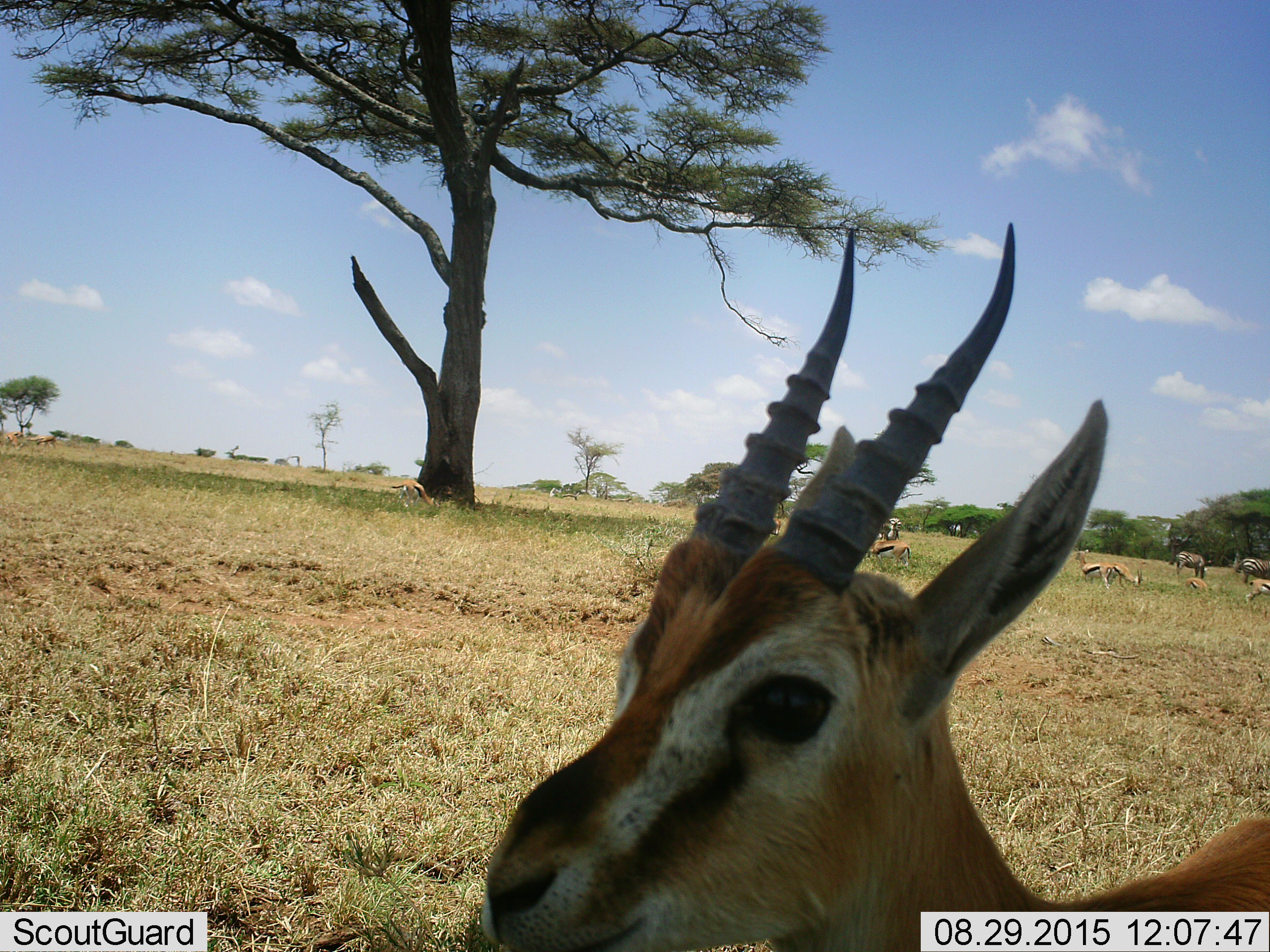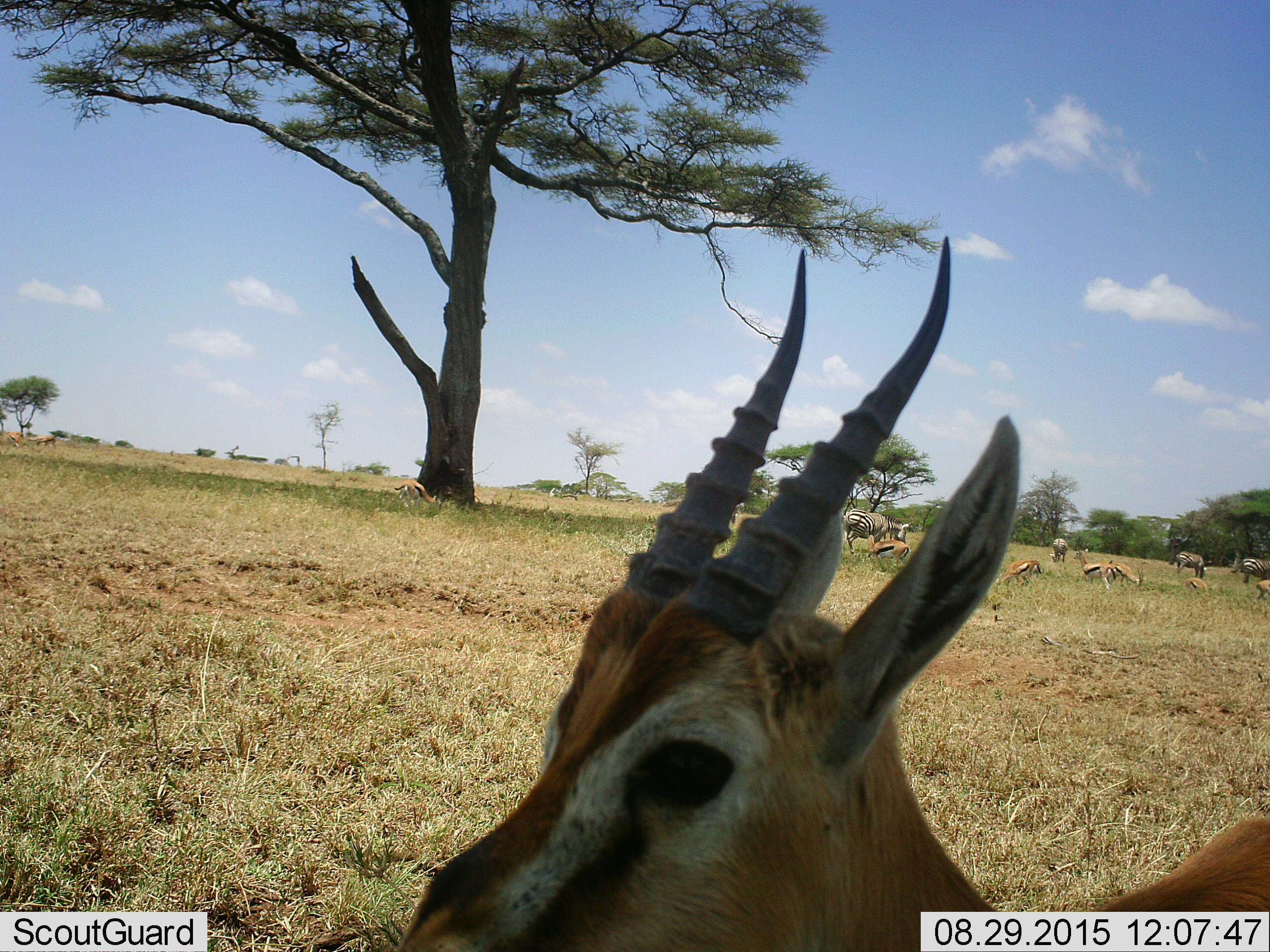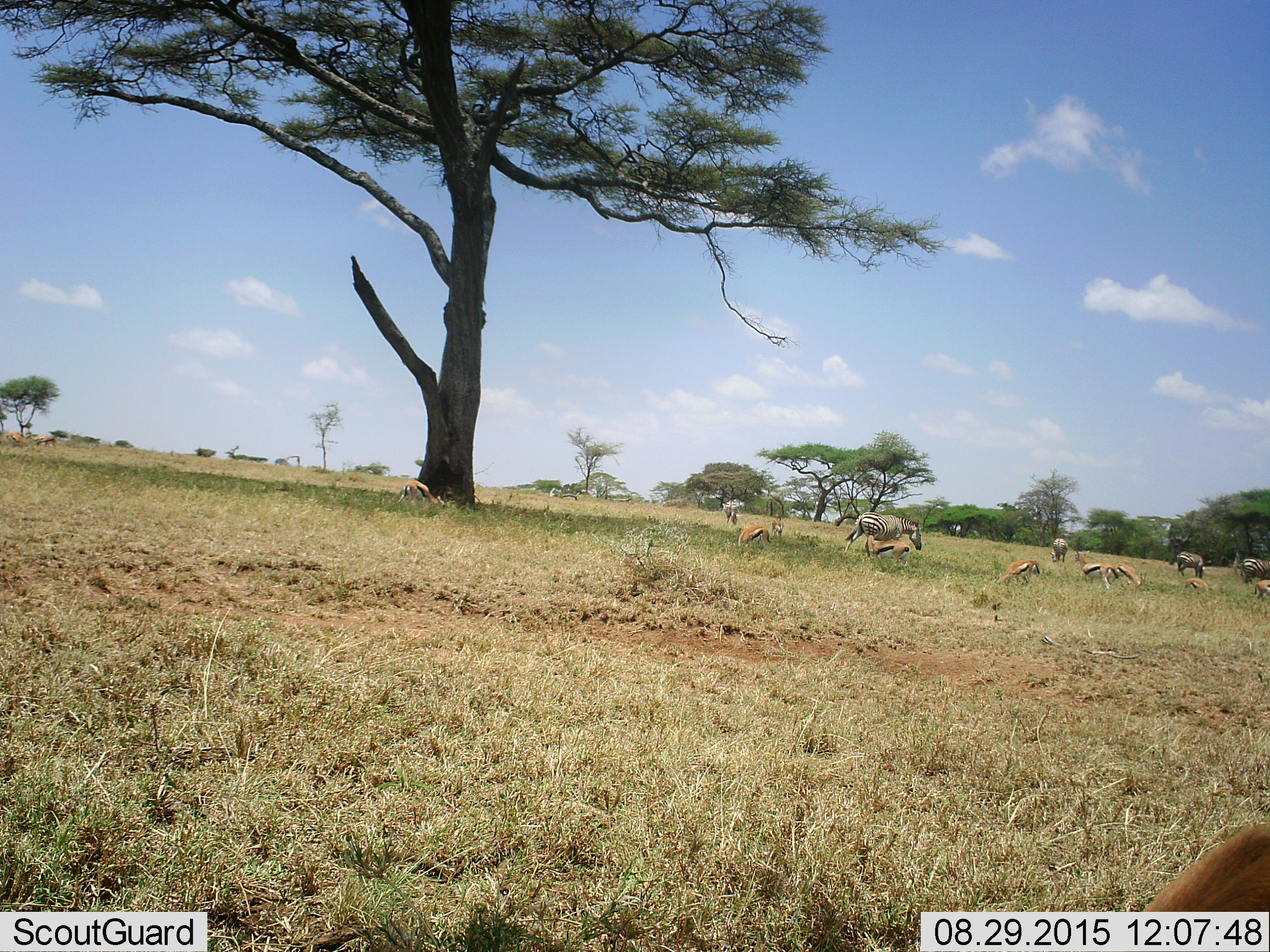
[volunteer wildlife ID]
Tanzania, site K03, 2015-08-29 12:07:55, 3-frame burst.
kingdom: Animalia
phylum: Chordata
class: Mammalia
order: Artiodactyla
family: Bovidae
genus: Eudorcas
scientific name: Eudorcas thomsonii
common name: thomson's gazelle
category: gazellethomsons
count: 11-50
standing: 71%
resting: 29%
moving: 71%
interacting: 14%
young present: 0%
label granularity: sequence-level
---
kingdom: Animalia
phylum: Chordata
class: Mammalia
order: Perissodactyla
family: Equidae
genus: Equus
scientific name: Equus quagga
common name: plains zebra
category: zebra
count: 5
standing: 57%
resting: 0%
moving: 43%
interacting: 14%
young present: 0%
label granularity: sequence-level